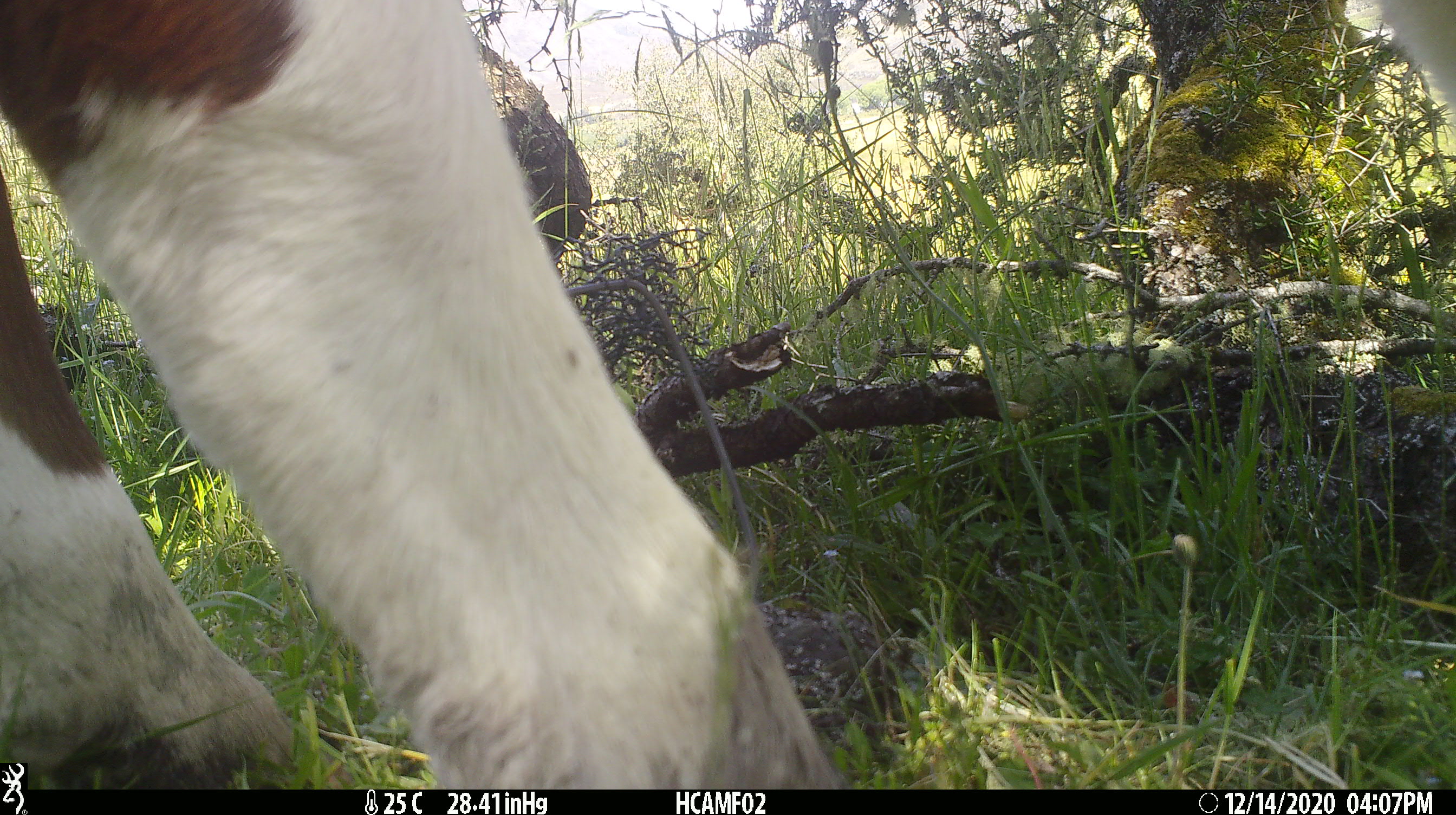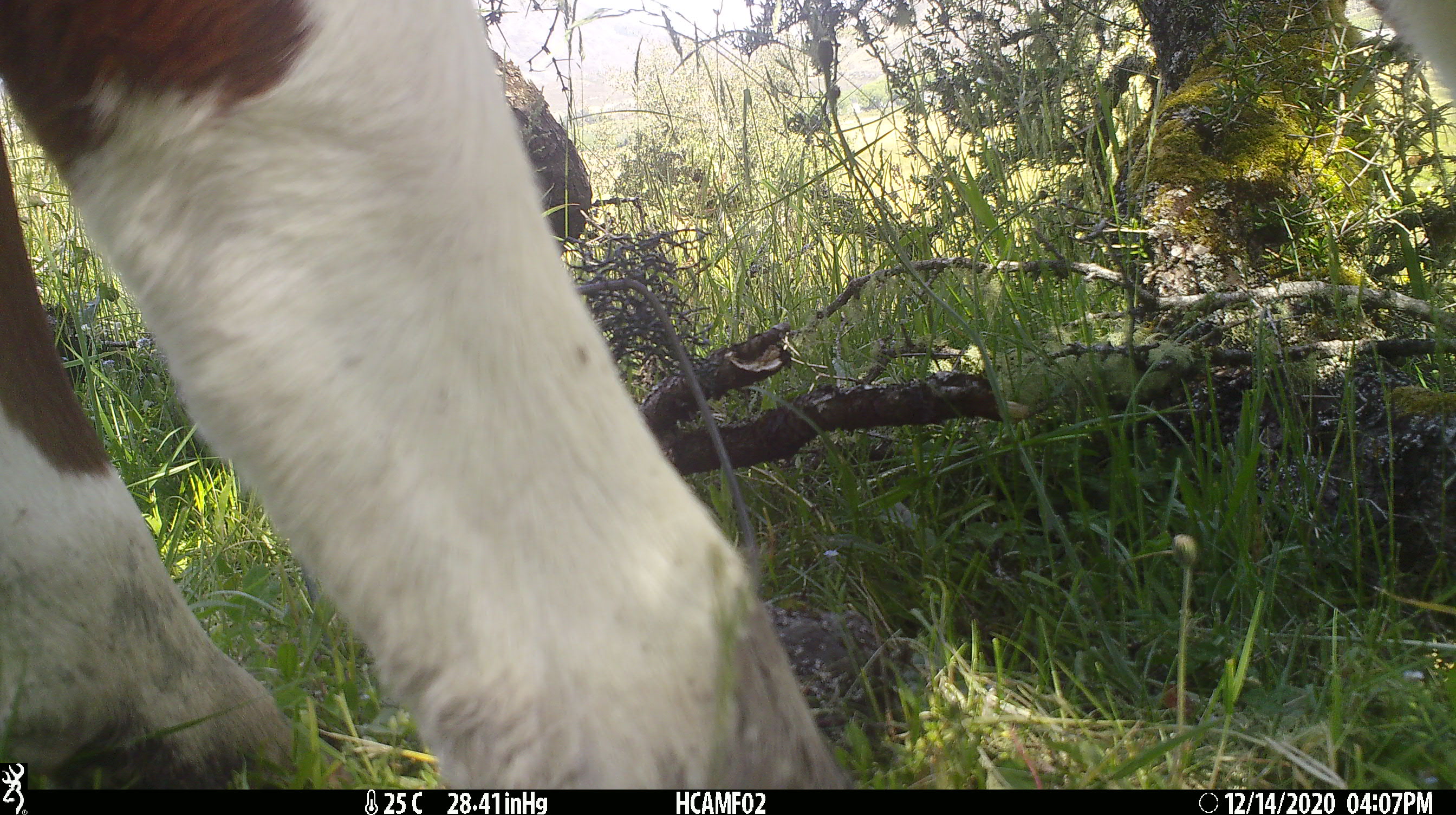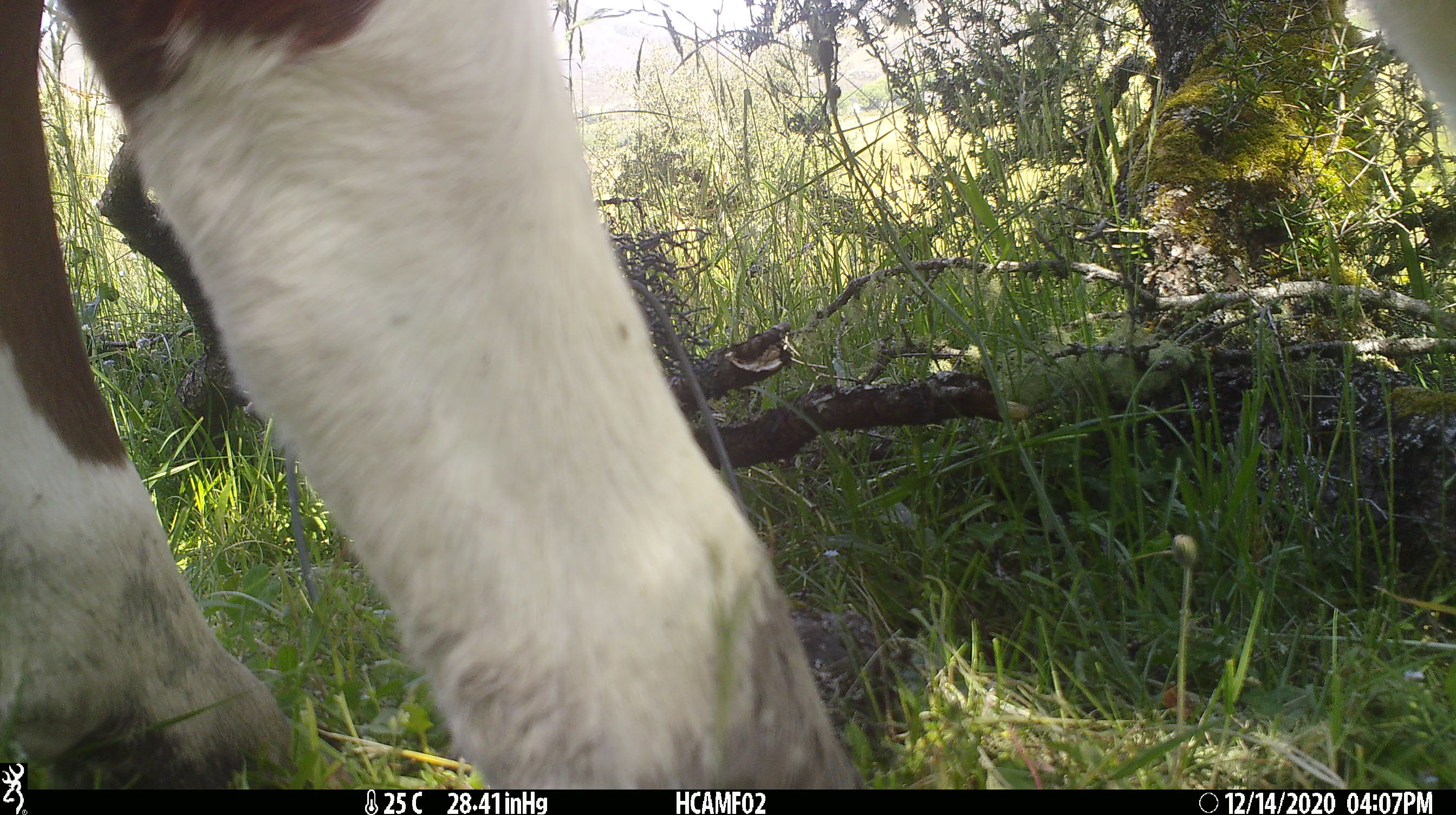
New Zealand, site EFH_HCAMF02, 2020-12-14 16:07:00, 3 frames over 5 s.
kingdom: Animalia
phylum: Chordata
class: Mammalia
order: Artiodactyla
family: Bovidae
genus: Bos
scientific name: Bos taurus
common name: domestic cow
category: cow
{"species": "cow (domestic cow) (Bos taurus)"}